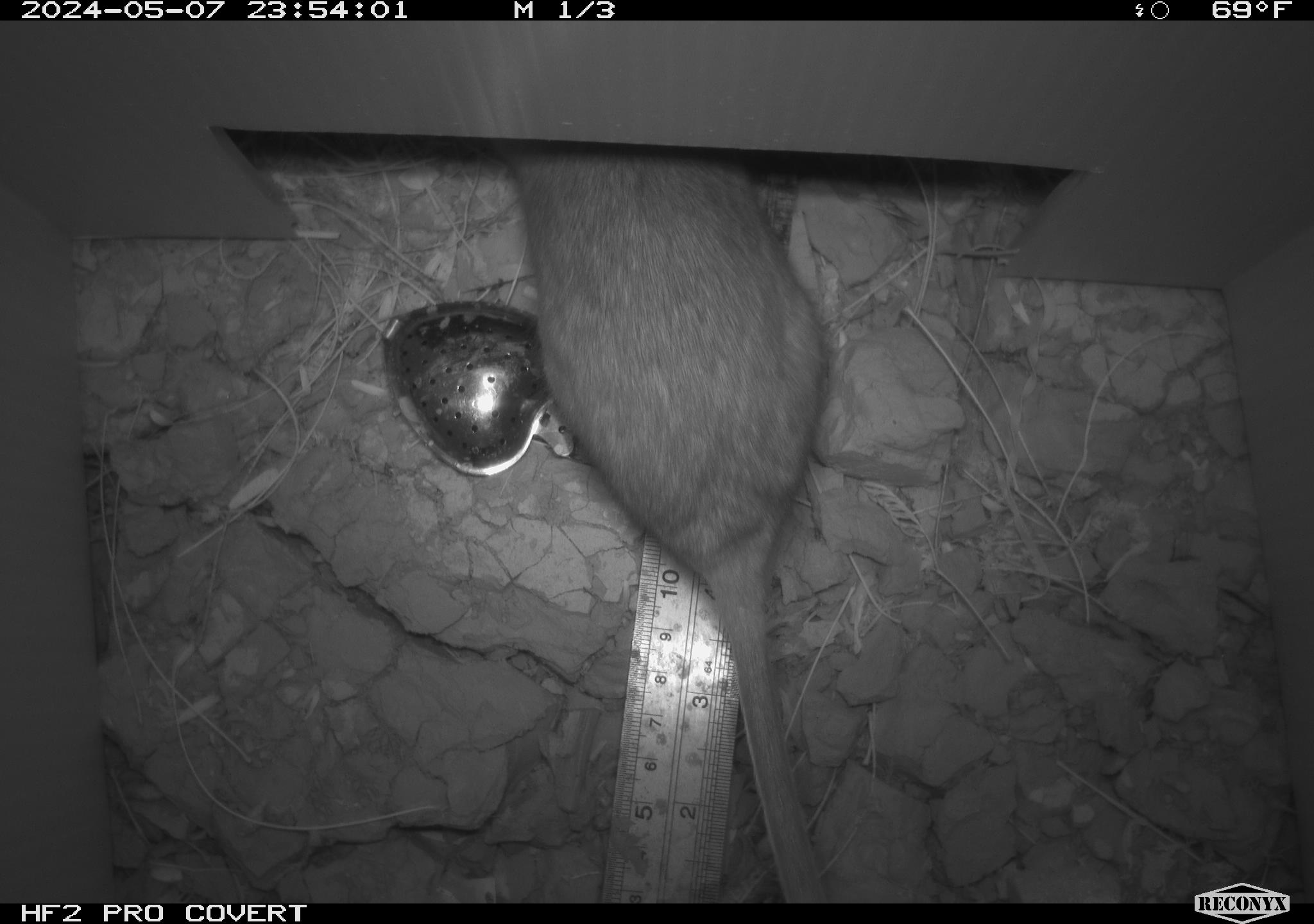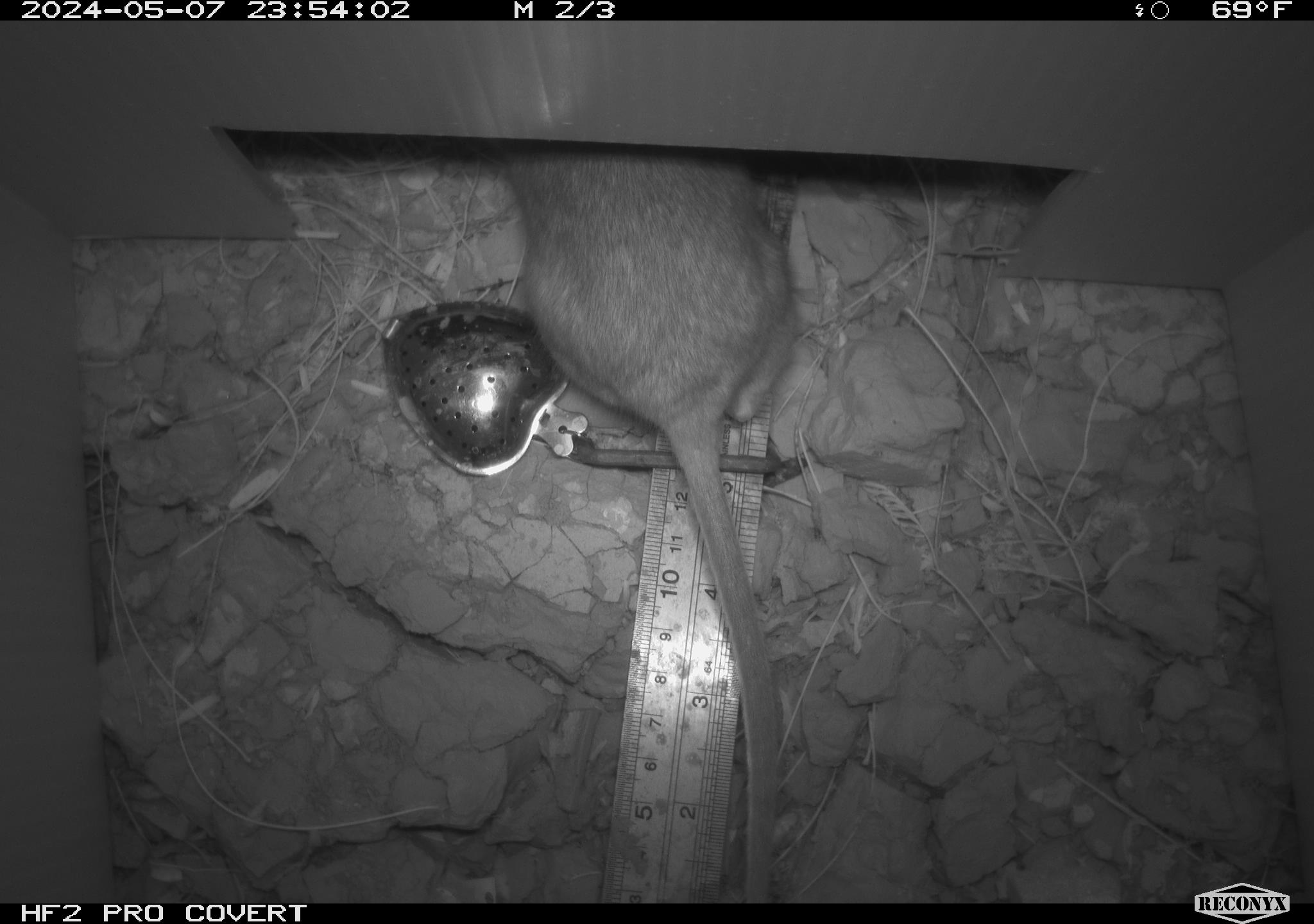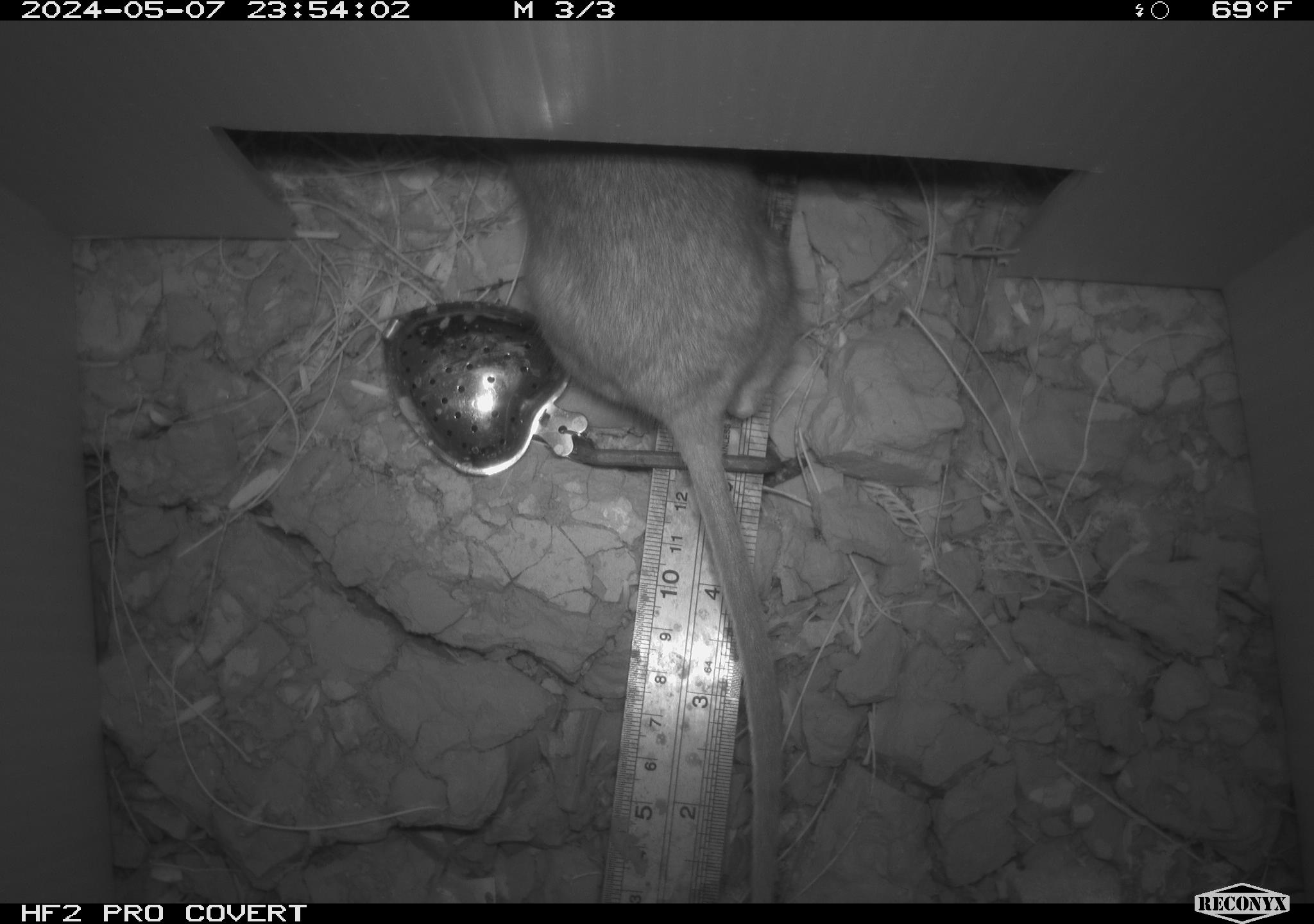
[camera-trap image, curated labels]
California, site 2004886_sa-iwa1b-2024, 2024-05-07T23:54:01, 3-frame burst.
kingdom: Animalia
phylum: Chordata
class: Mammalia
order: Rodentia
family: Cricetidae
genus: Neotoma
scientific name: Neotoma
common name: pack rat or woodrat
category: neotoma species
Neotoma species (pack rat or woodrat) (Neotoma).